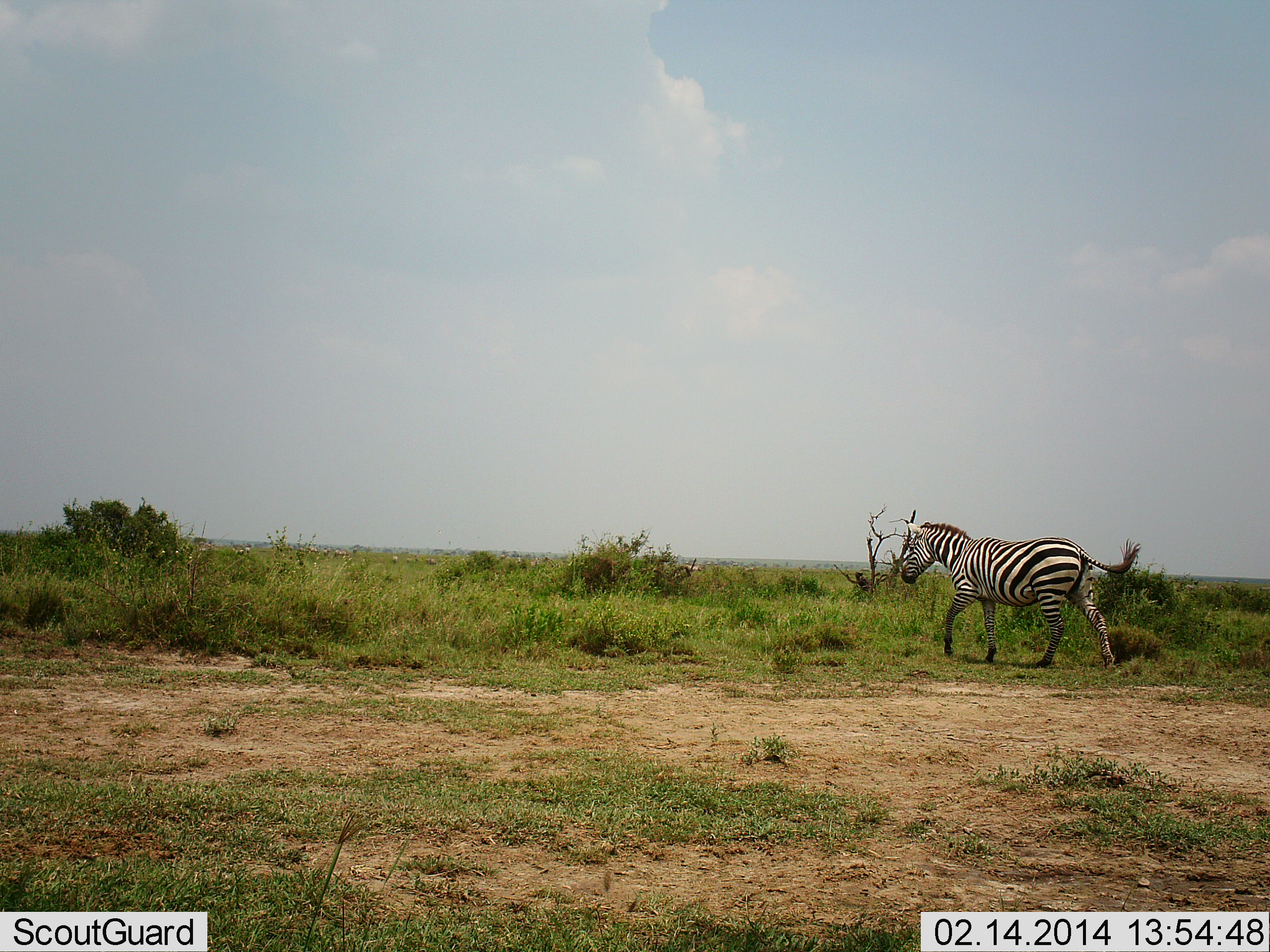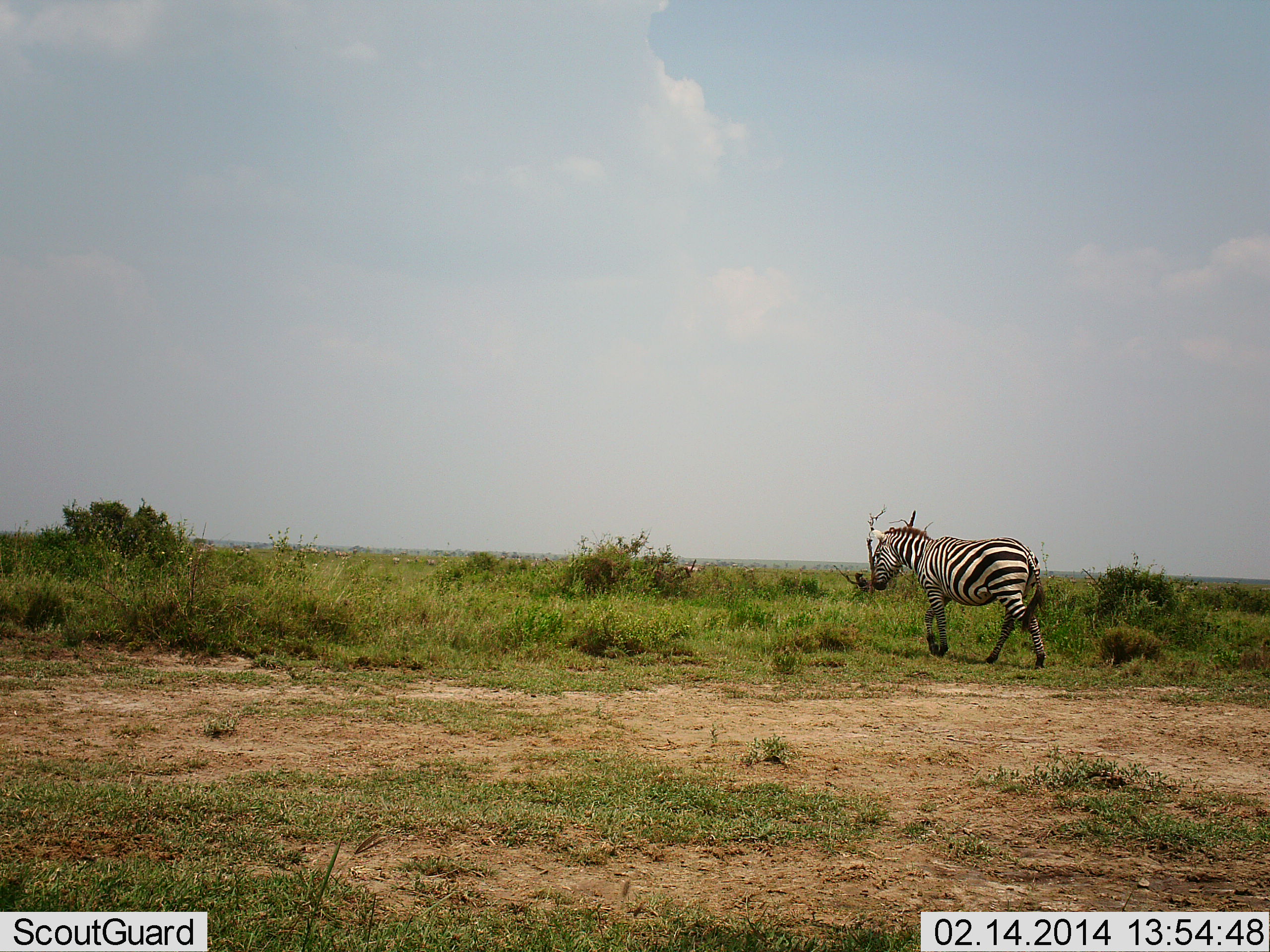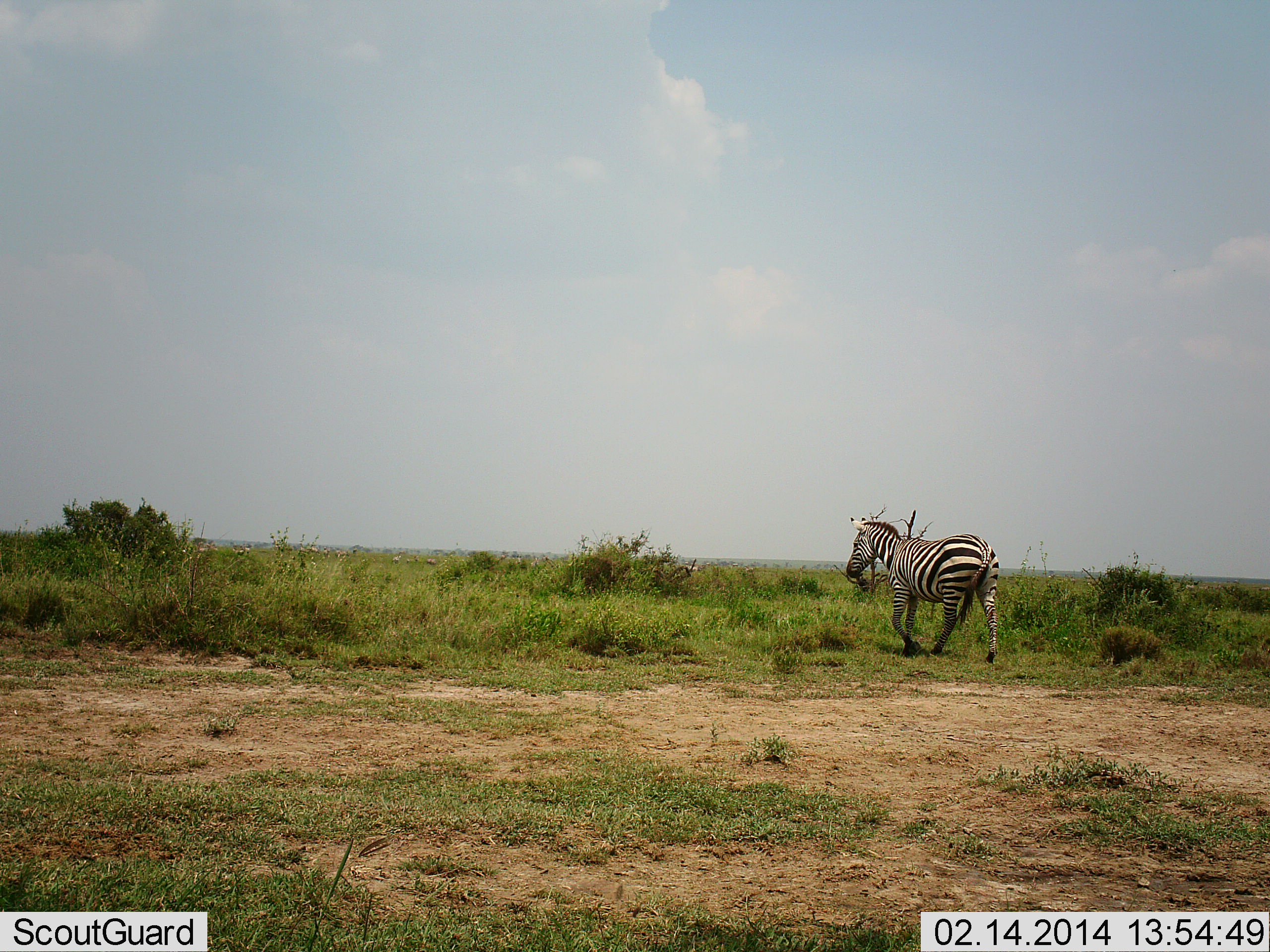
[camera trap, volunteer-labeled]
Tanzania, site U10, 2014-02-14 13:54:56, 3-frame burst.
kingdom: Animalia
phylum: Chordata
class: Mammalia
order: Perissodactyla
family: Equidae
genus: Equus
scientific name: Equus quagga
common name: plains zebra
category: zebra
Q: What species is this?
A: Zebra (plains zebra) (Equus quagga).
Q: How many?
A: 1.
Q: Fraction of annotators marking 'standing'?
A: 0%.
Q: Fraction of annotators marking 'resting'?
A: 0%.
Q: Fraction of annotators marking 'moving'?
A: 100%.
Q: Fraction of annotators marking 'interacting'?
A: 0%.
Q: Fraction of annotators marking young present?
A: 0%.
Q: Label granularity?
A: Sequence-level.